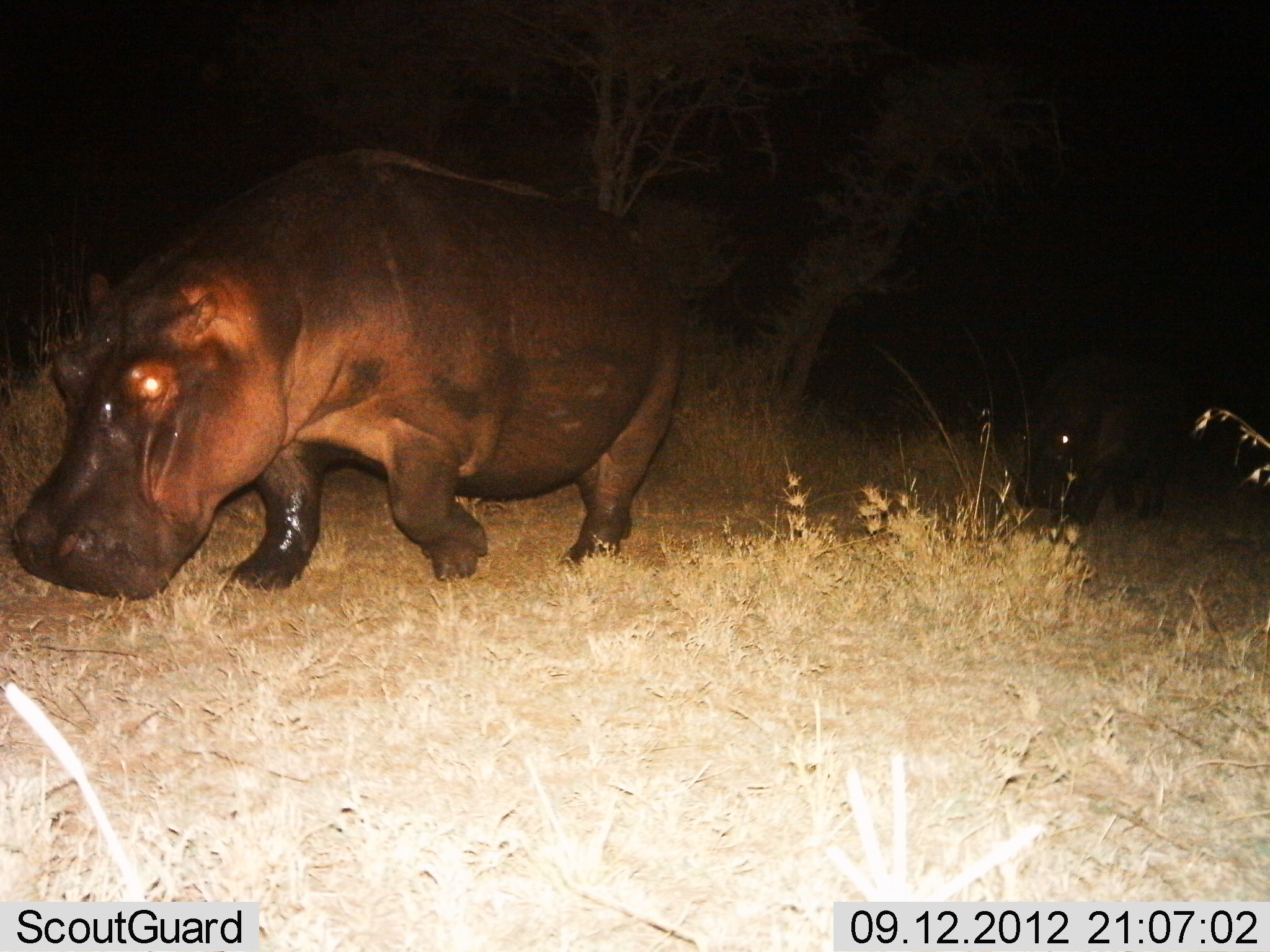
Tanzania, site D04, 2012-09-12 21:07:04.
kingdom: Animalia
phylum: Chordata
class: Mammalia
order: Artiodactyla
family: Hippopotamidae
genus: Hippopotamus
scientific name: Hippopotamus amphibius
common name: hippopotamus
Hippopotamus (Hippopotamus amphibius), count 2. Behavior (volunteer vote fractions): standing 0%, resting 0%, moving 100%, interacting 0%. Young present (vote fraction): 20%. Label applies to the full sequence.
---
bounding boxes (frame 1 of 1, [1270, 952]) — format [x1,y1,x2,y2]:
animal: [7,140,690,603]